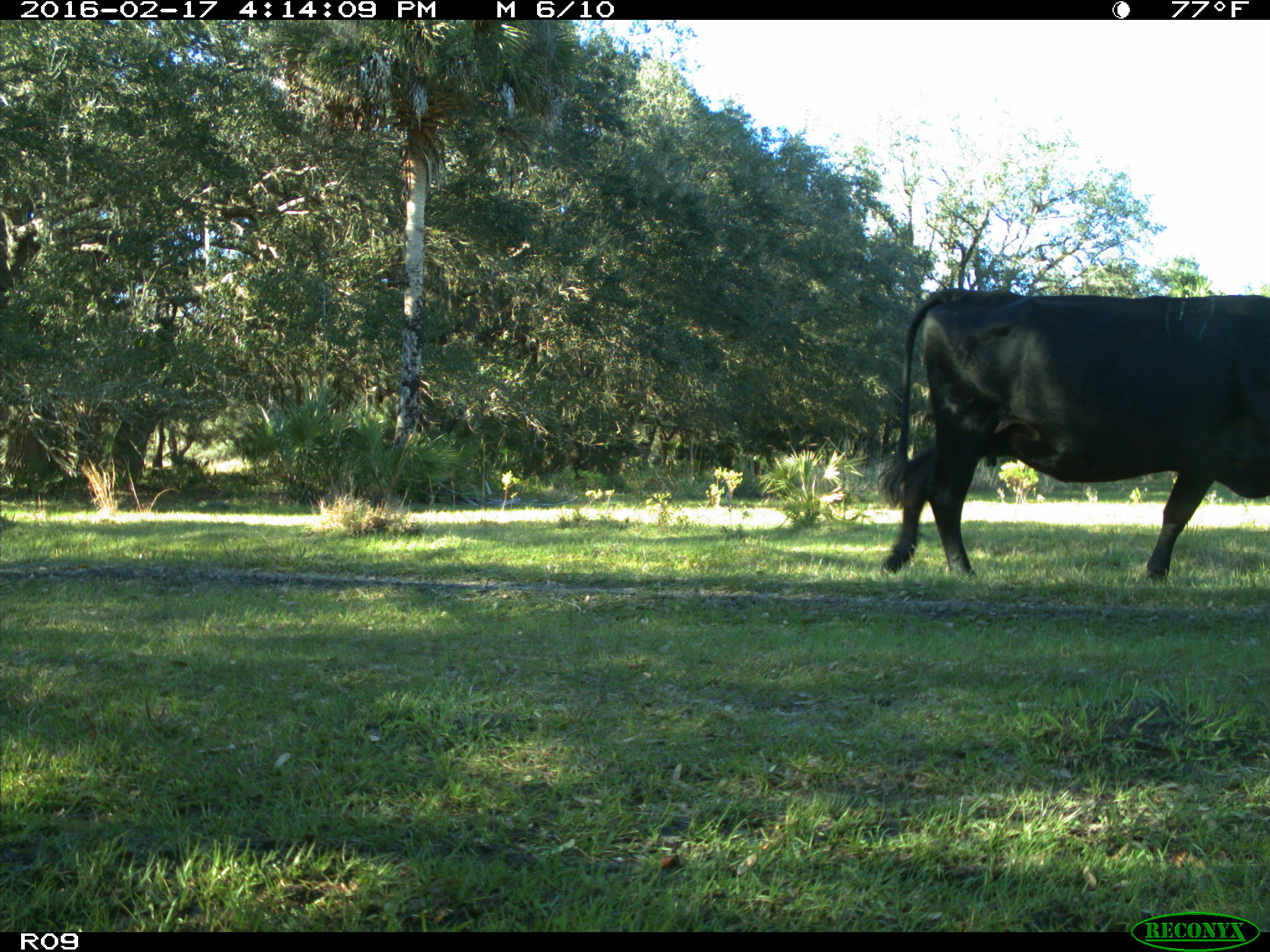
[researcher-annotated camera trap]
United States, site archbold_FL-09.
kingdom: Animalia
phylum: Chordata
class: Mammalia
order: Artiodactyla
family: Bovidae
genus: Bos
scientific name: Bos taurus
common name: domestic cow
Bos taurus (domestic cow).